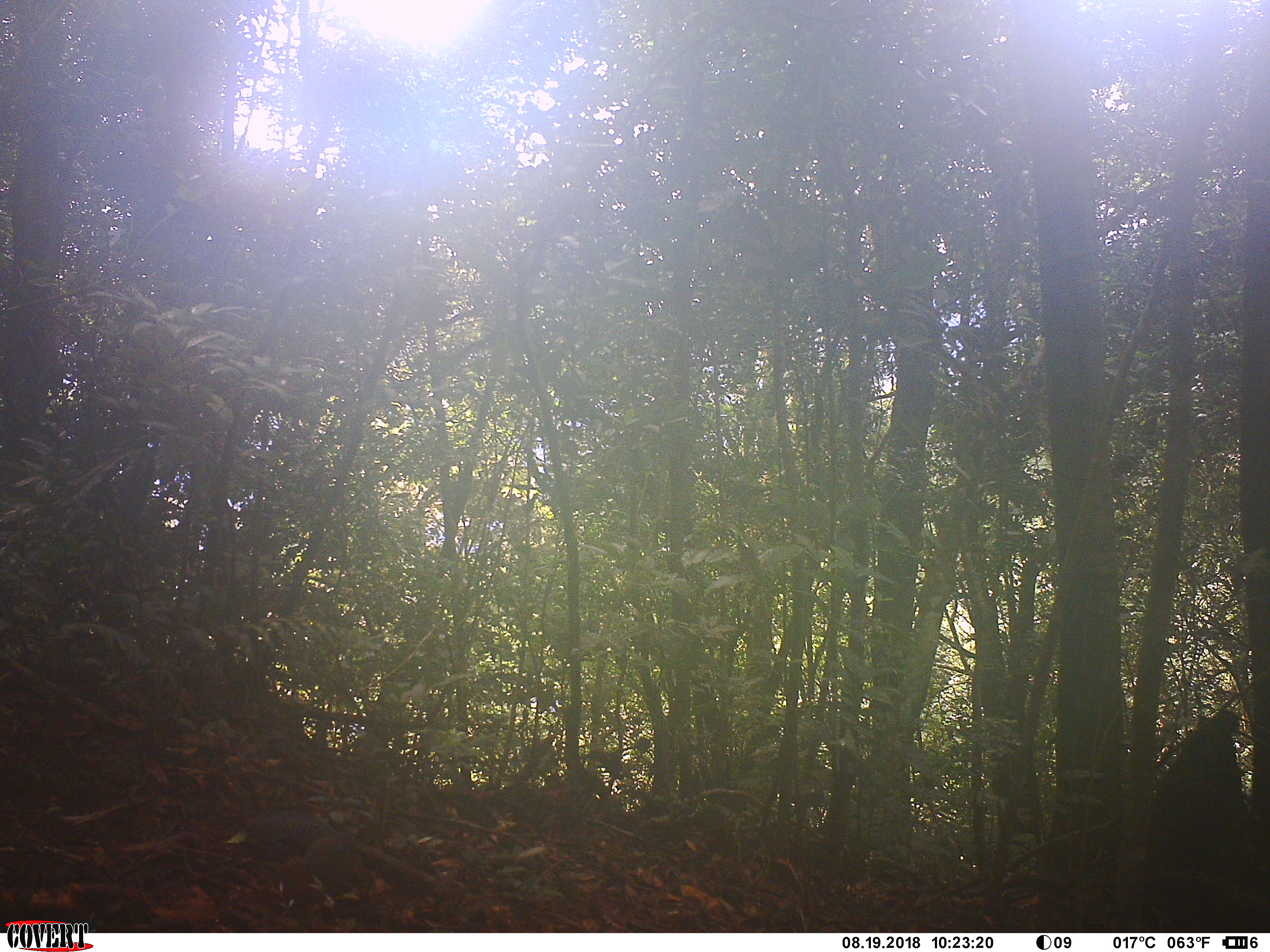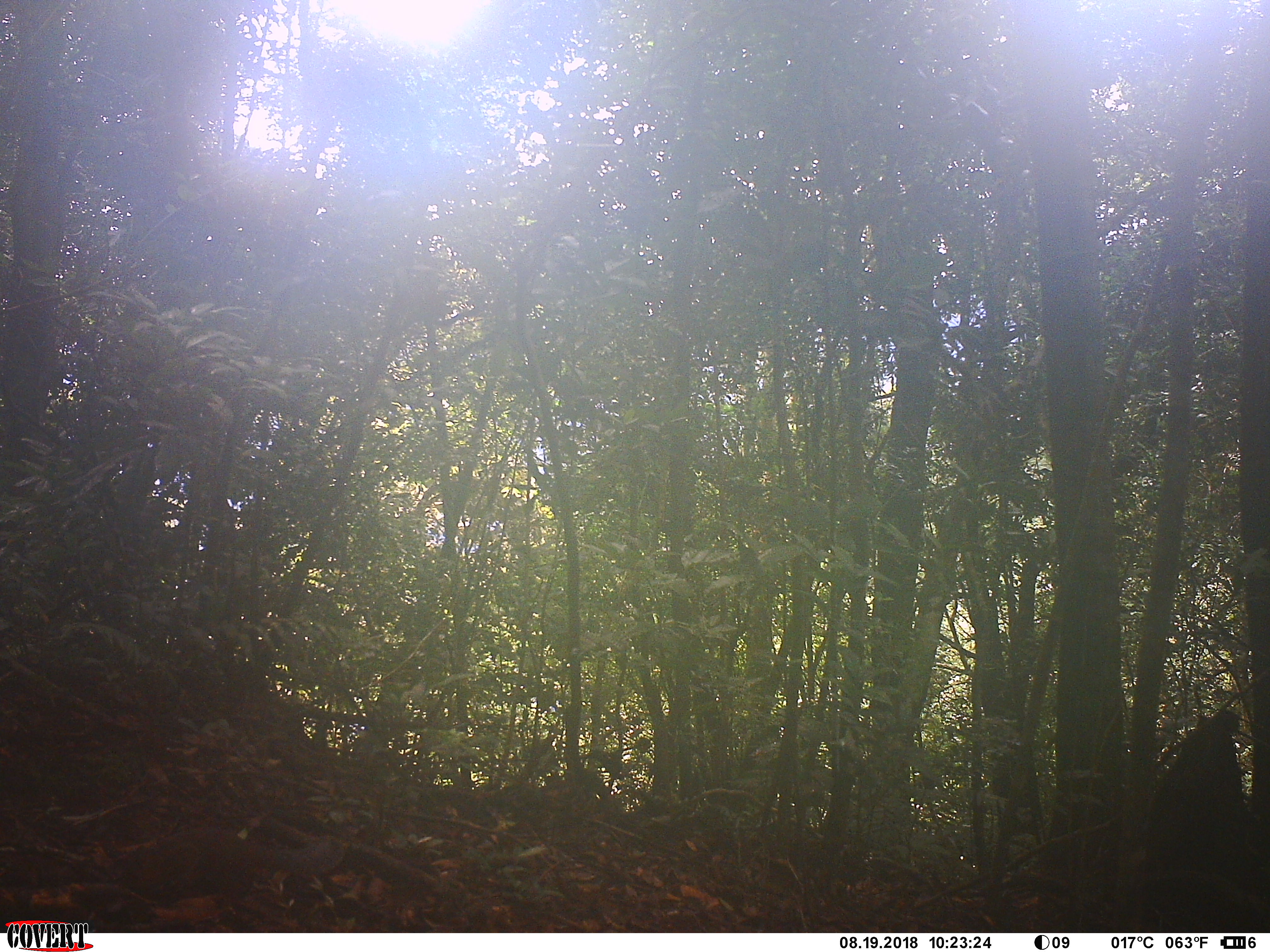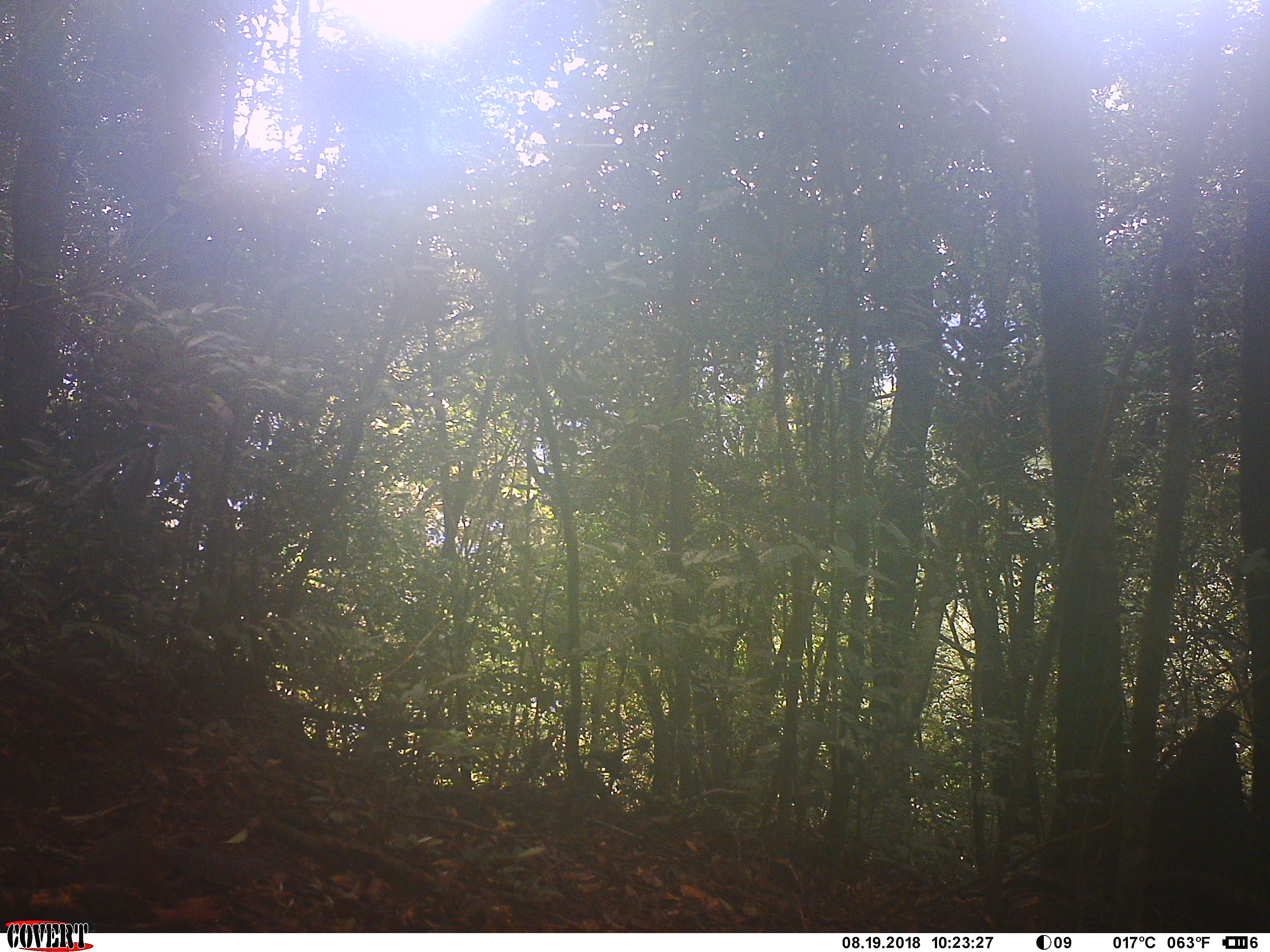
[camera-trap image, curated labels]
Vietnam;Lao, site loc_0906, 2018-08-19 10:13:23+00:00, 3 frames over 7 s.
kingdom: Animalia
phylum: Chordata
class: Mammalia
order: Rodentia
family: Sciuridae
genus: Dremomys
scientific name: Dremomys rufigenis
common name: red-cheeked squirrel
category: red cheeked squirrel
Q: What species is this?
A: Red cheeked squirrel (red-cheeked squirrel) (Dremomys rufigenis).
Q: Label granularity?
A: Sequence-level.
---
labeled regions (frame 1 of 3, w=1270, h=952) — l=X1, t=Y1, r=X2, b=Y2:
red cheeked squirrel: l=268, t=832, r=439, b=905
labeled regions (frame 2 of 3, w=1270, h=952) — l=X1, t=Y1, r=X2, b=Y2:
red cheeked squirrel: l=118, t=825, r=345, b=898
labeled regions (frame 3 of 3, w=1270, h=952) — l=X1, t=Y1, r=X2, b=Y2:
red cheeked squirrel: l=78, t=829, r=271, b=902